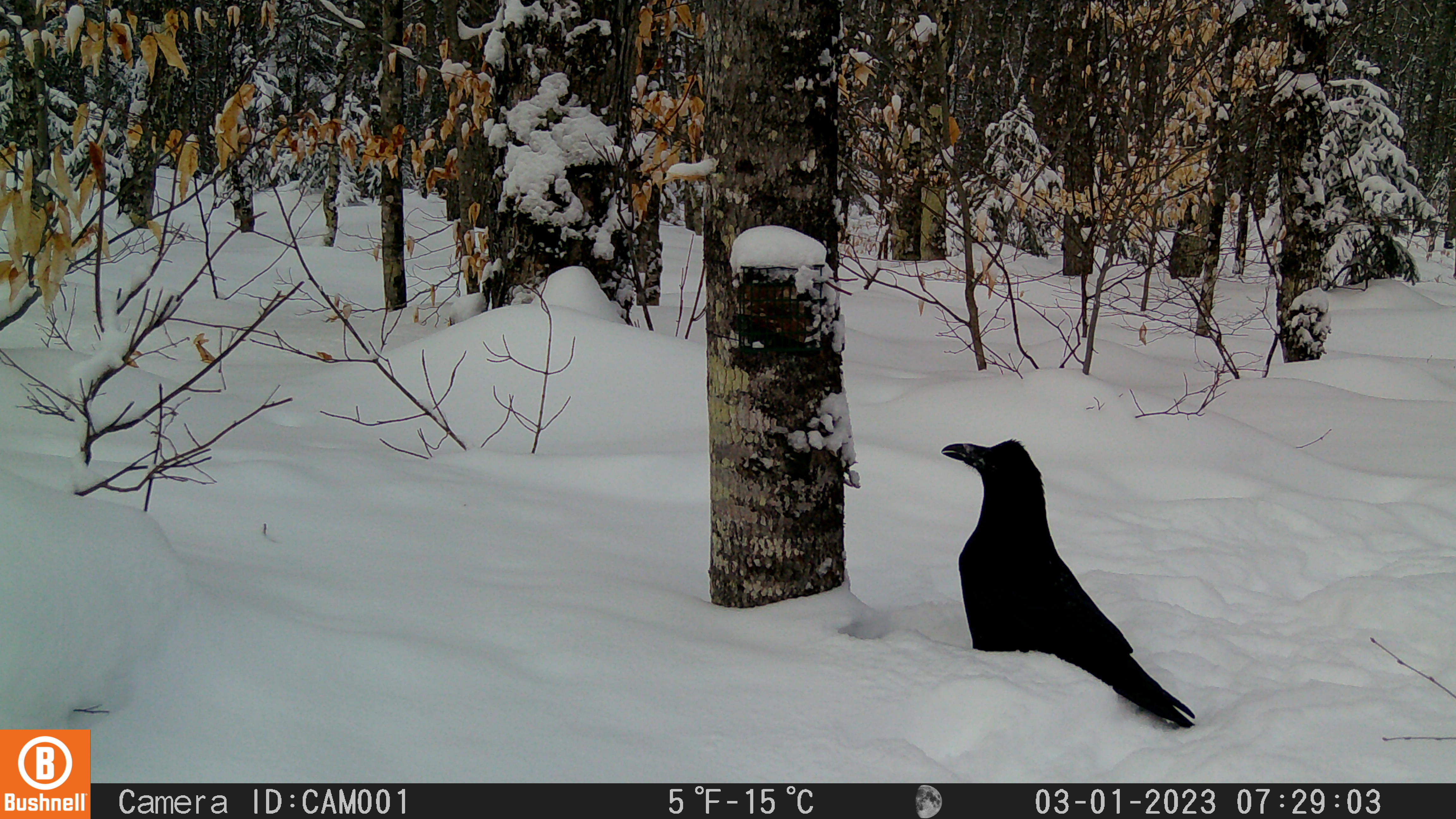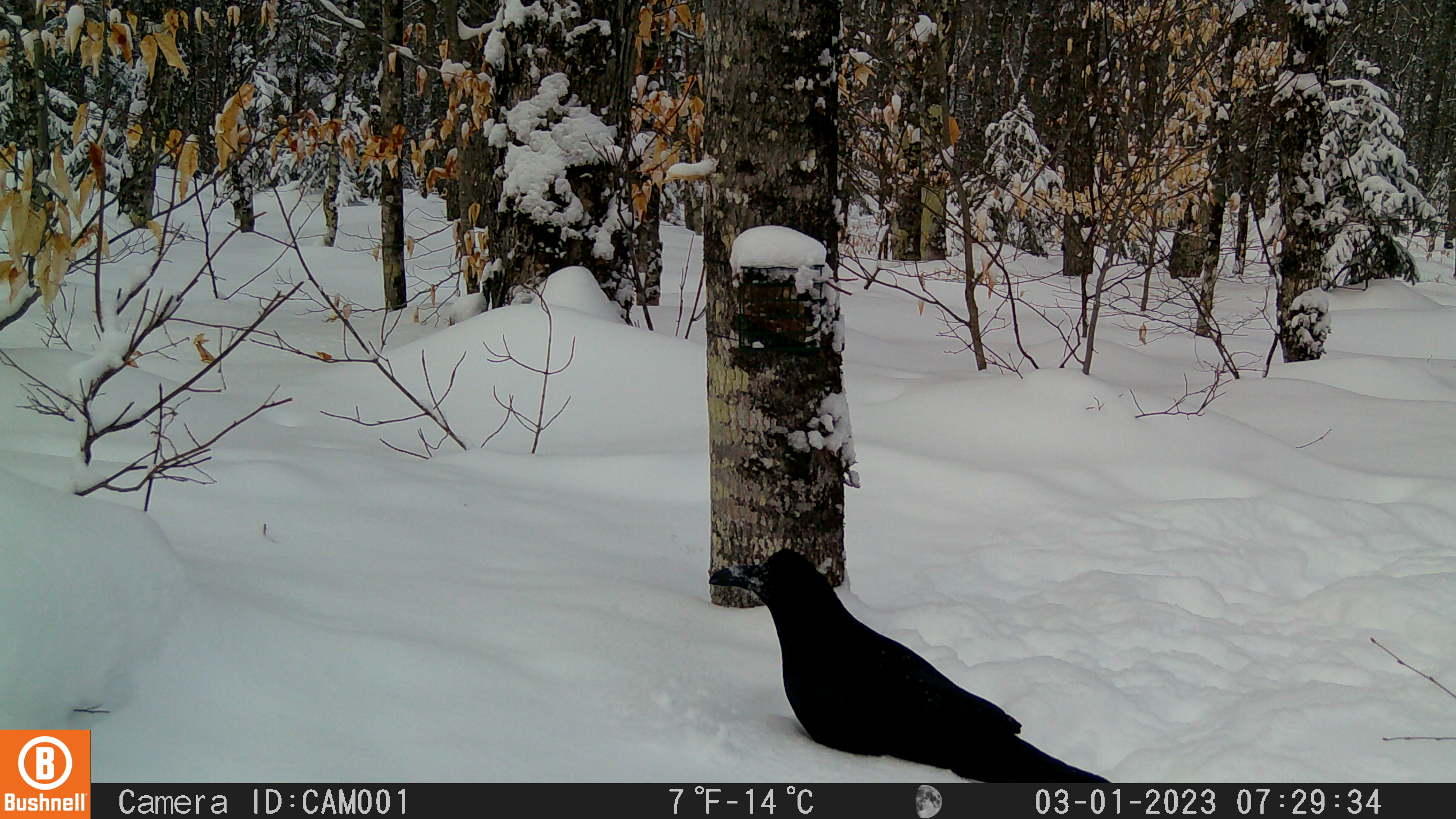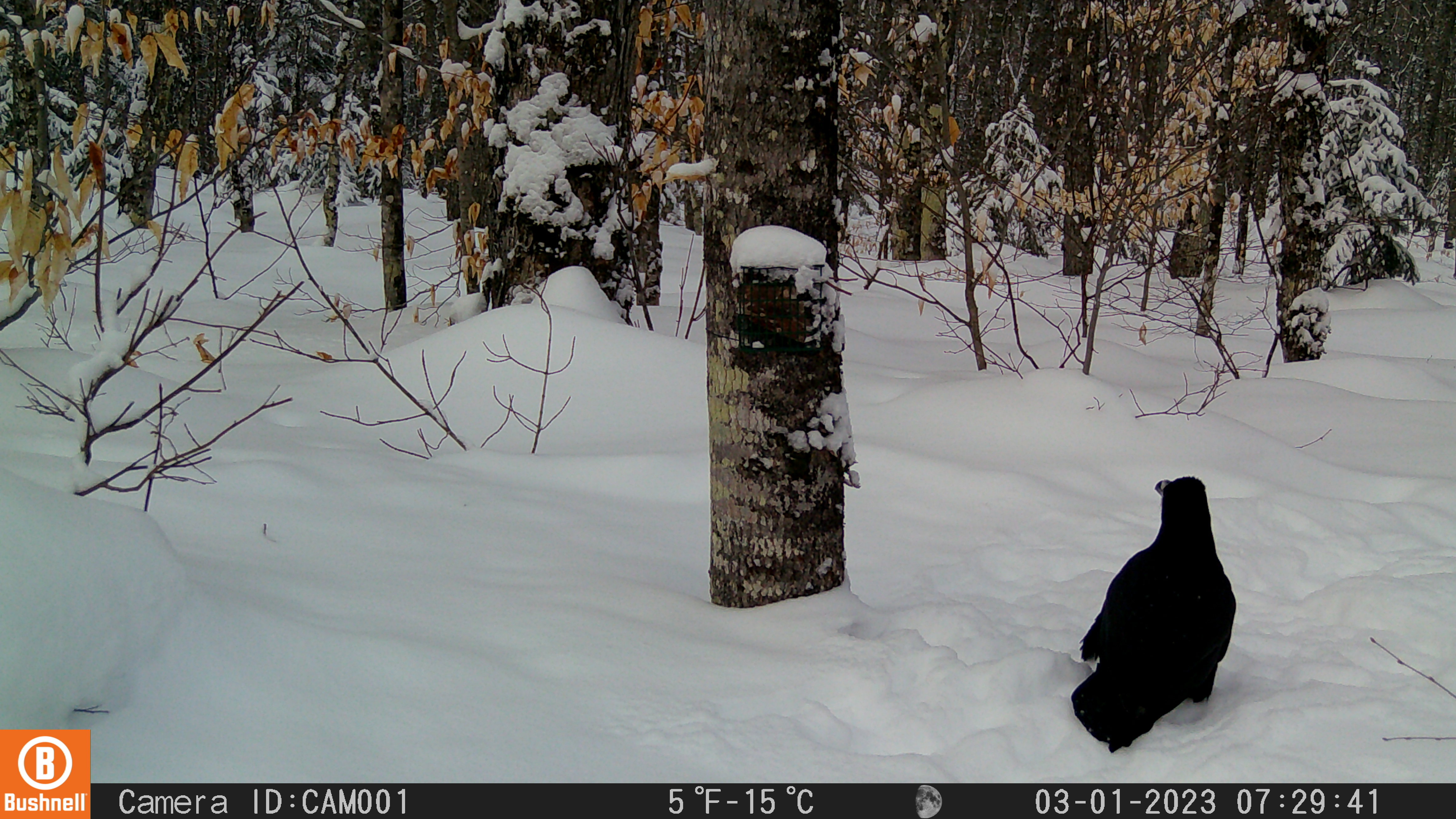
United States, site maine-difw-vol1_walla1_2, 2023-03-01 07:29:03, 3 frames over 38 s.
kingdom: Animalia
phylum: Chordata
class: Aves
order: Passeriformes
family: Corvidae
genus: Corvus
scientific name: Corvus corax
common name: common raven